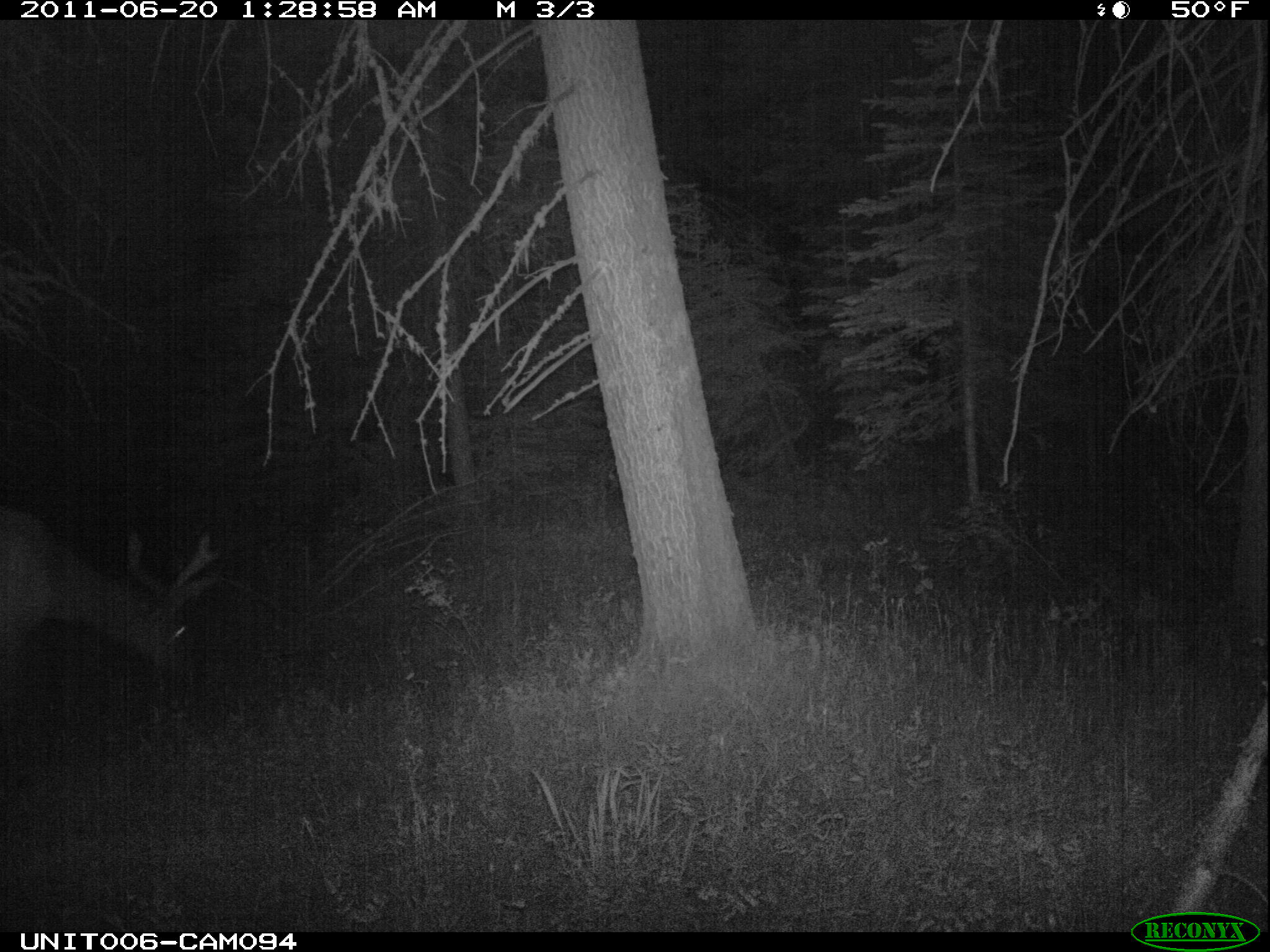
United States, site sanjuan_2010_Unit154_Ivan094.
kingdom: Animalia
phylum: Chordata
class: Mammalia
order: Artiodactyla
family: Cervidae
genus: Cervus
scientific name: Cervus elaphus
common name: red deer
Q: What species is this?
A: Cervus elaphus (red deer).